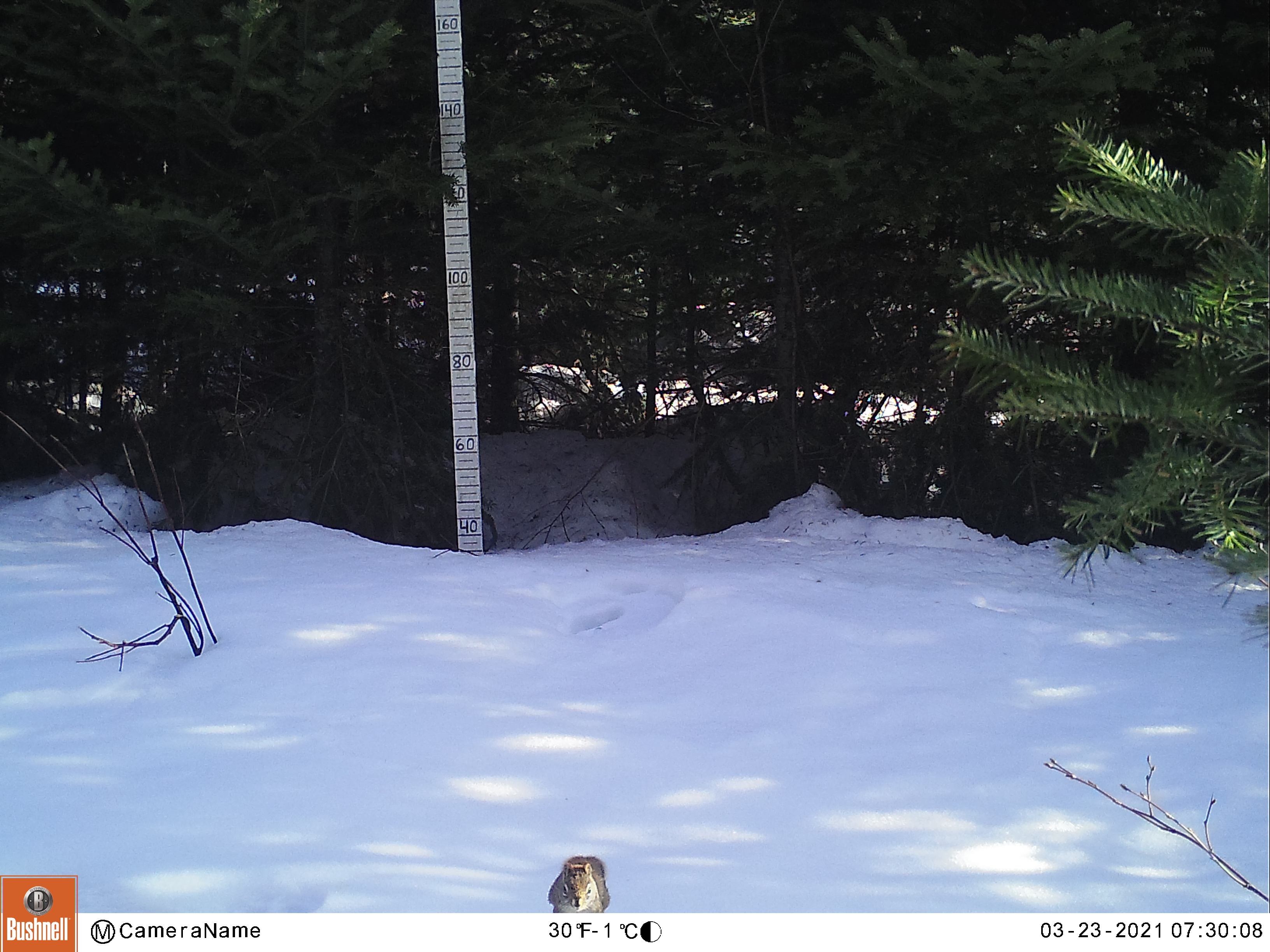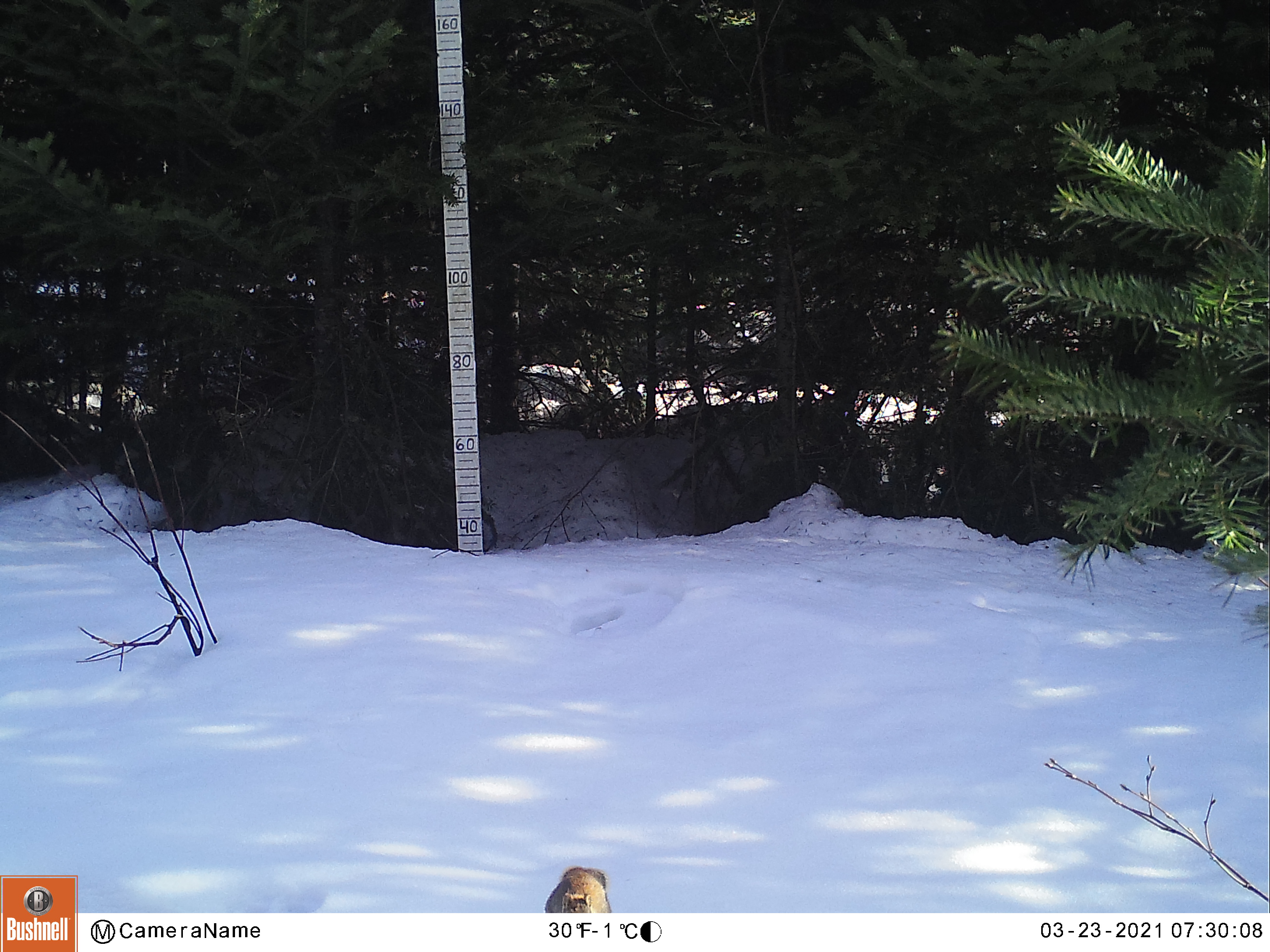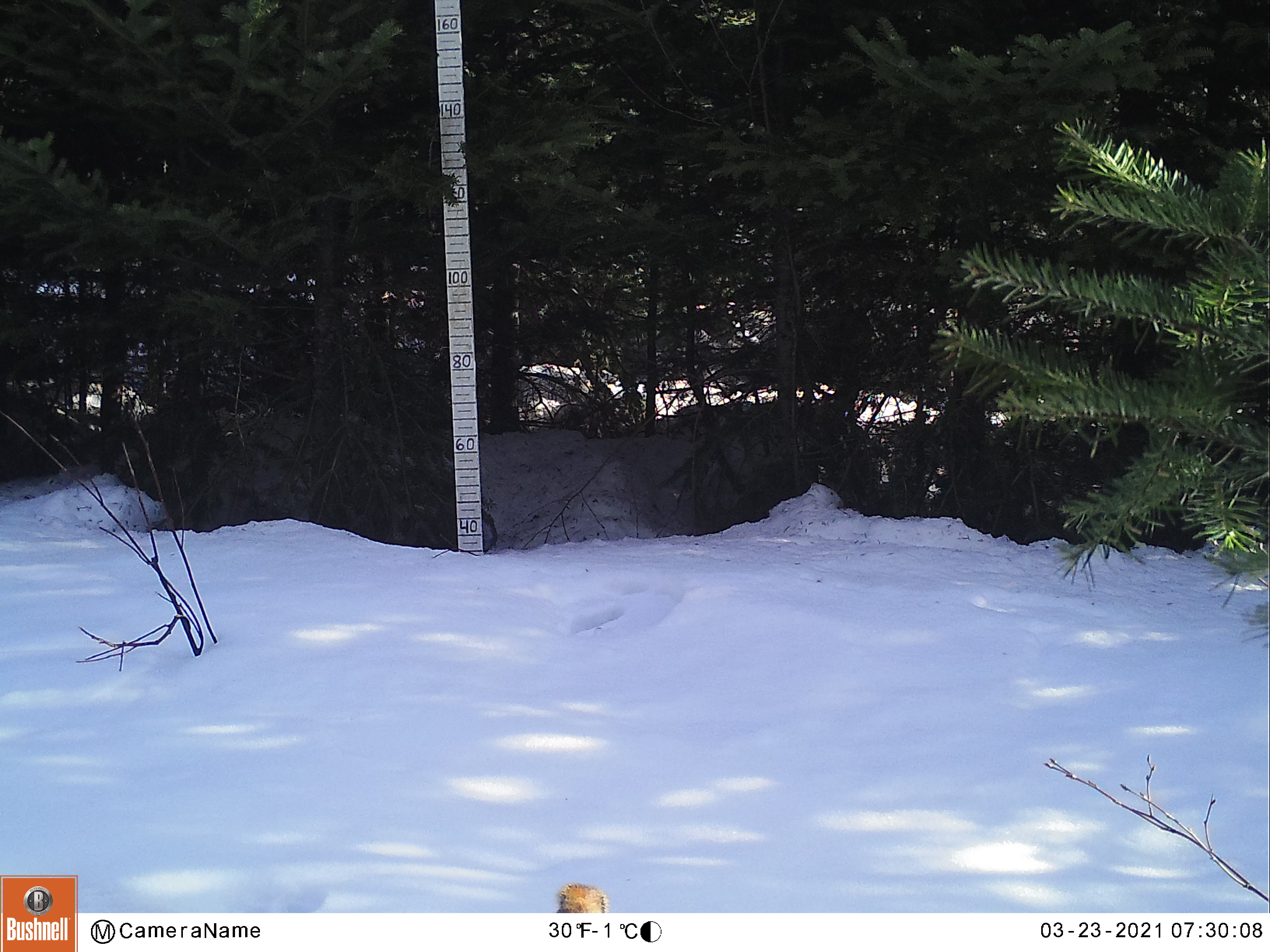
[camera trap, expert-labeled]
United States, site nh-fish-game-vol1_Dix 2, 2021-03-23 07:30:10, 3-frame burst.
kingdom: Animalia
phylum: Chordata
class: Mammalia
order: Rodentia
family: Sciuridae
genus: Sciurus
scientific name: Sciurus carolinensis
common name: gray squirrel